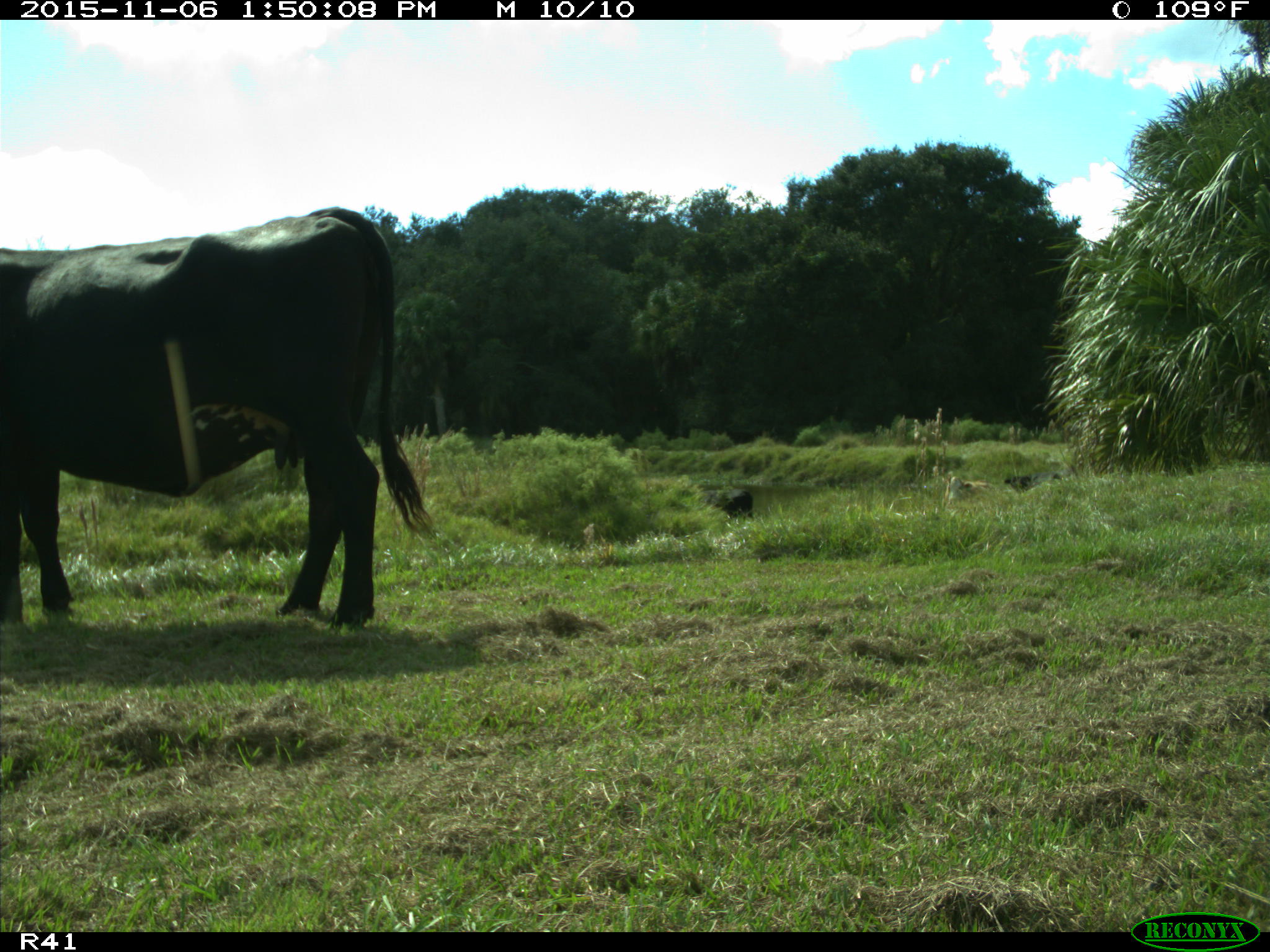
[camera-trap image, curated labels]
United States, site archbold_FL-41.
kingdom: Animalia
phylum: Chordata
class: Mammalia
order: Artiodactyla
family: Bovidae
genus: Bos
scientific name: Bos taurus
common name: domestic cow